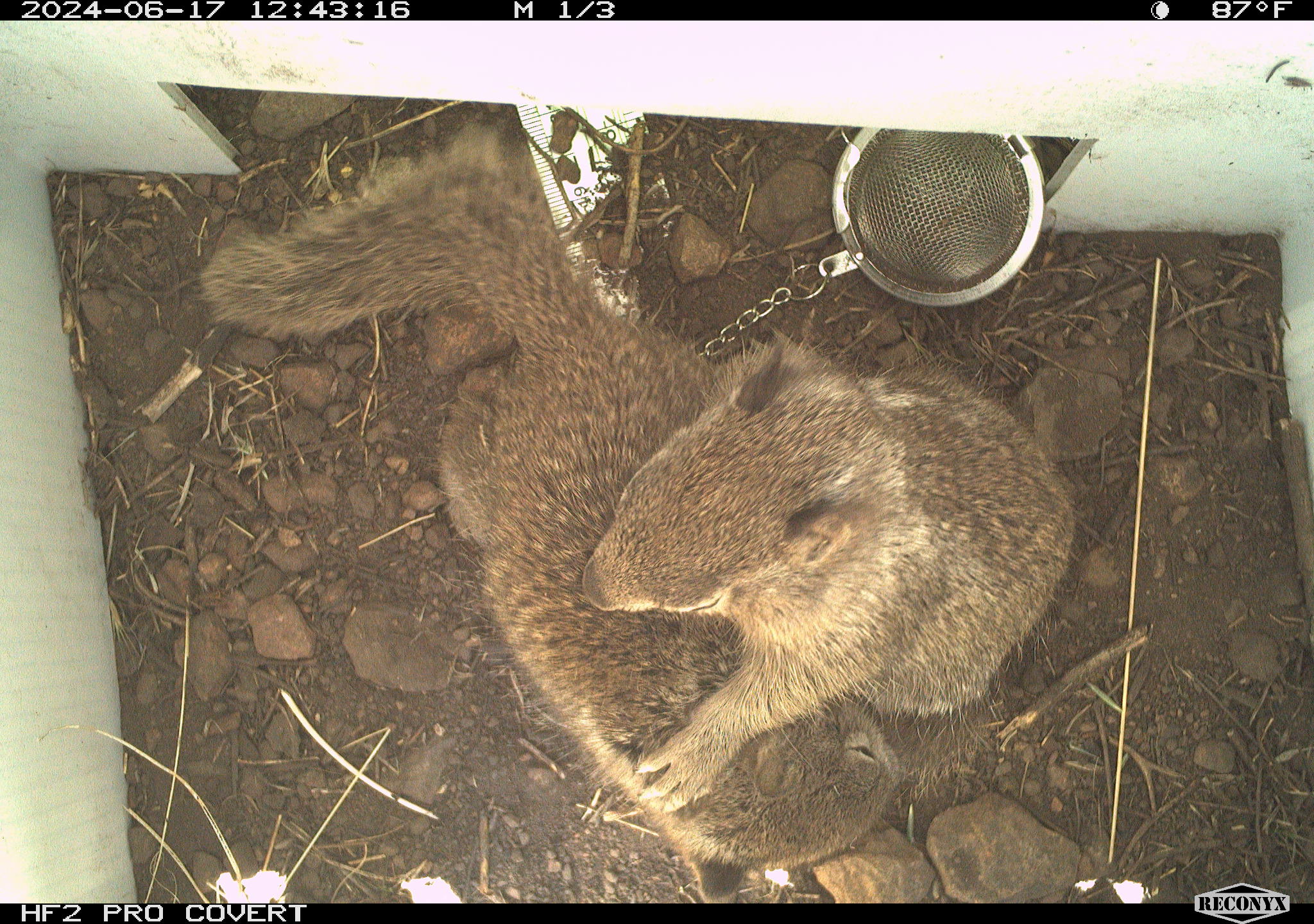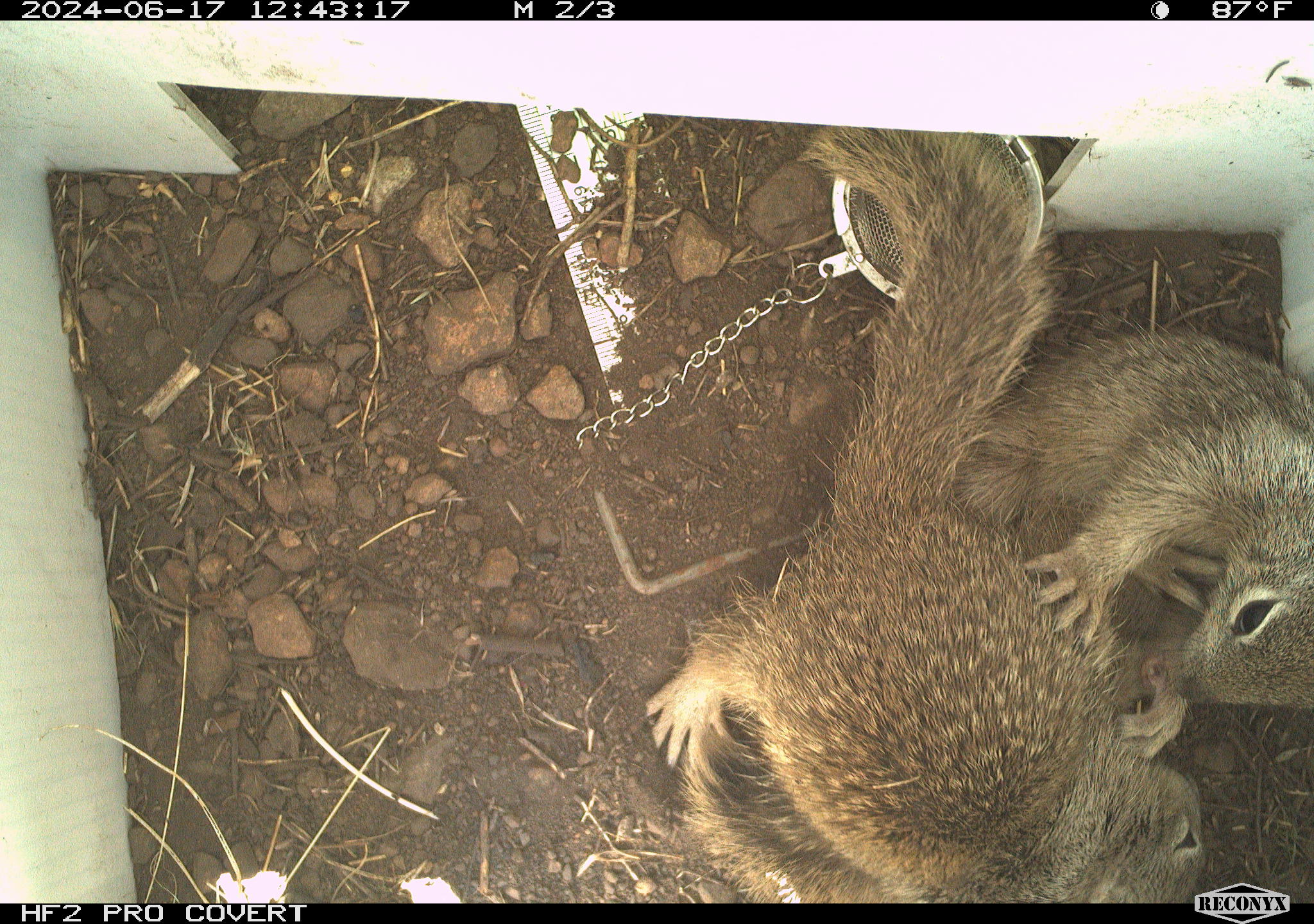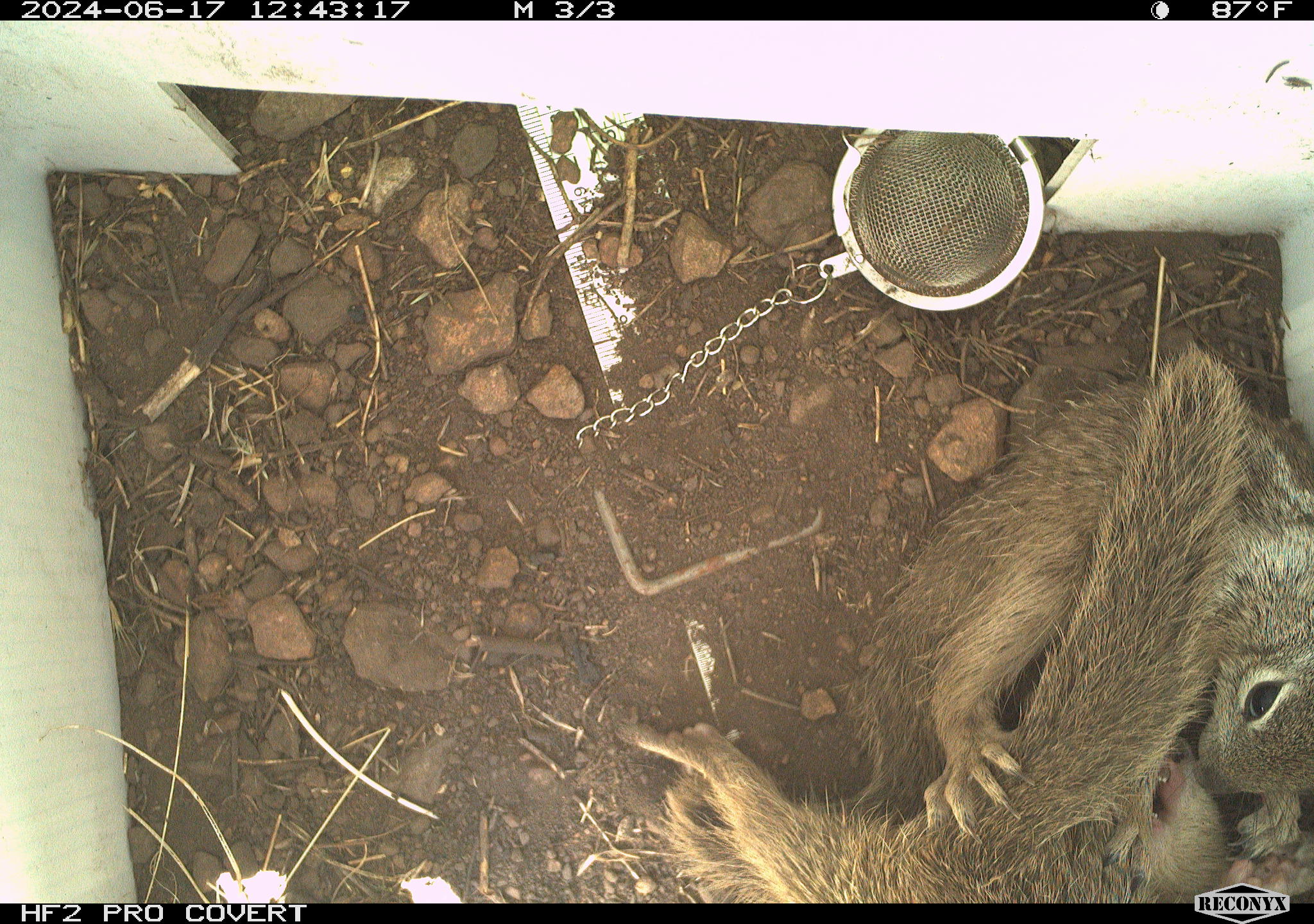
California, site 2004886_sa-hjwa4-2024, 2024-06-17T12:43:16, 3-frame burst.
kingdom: Animalia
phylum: Chordata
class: Mammalia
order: Rodentia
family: Sciuridae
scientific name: Sciuridae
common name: squirrels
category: sciuridae family